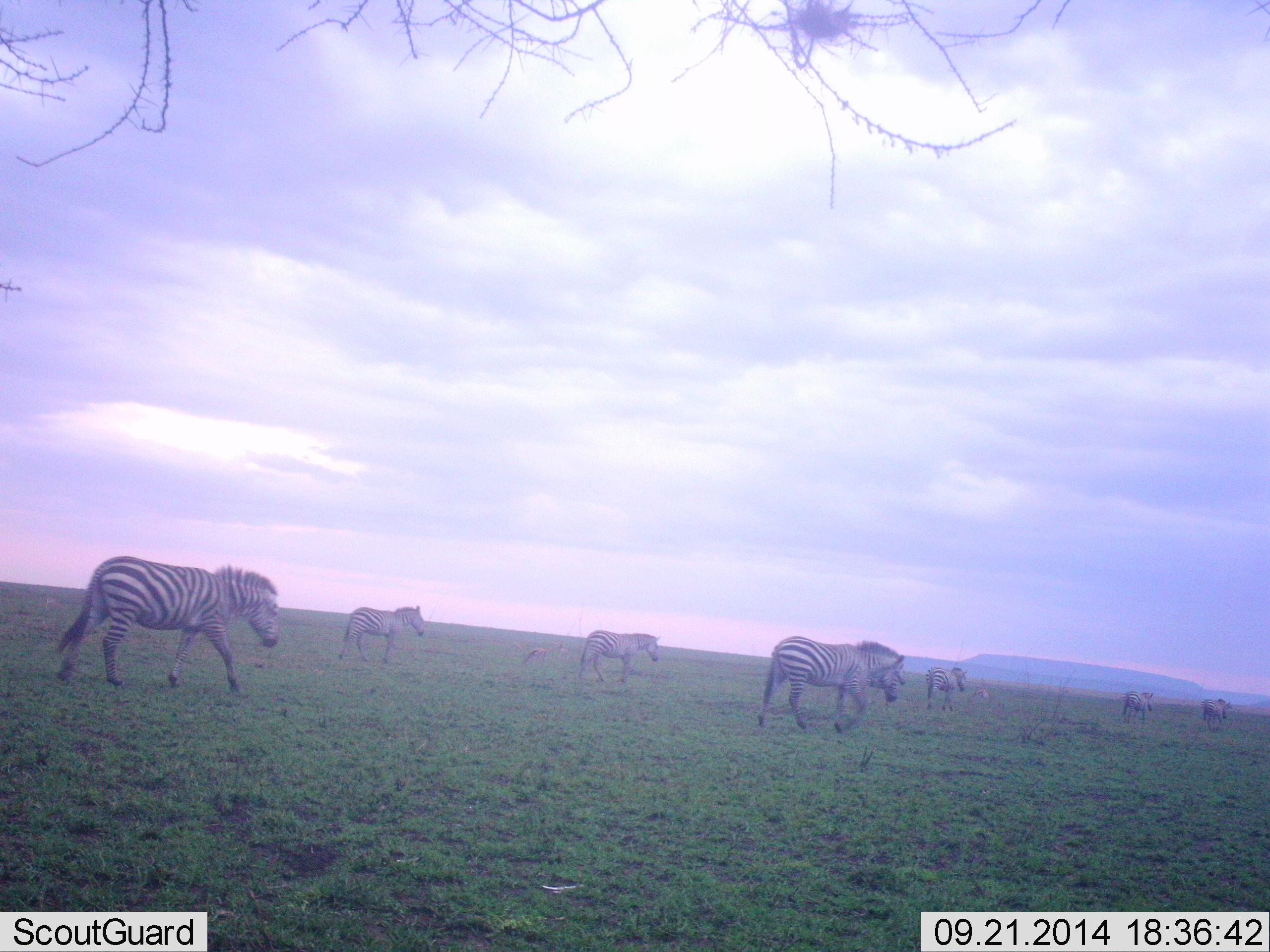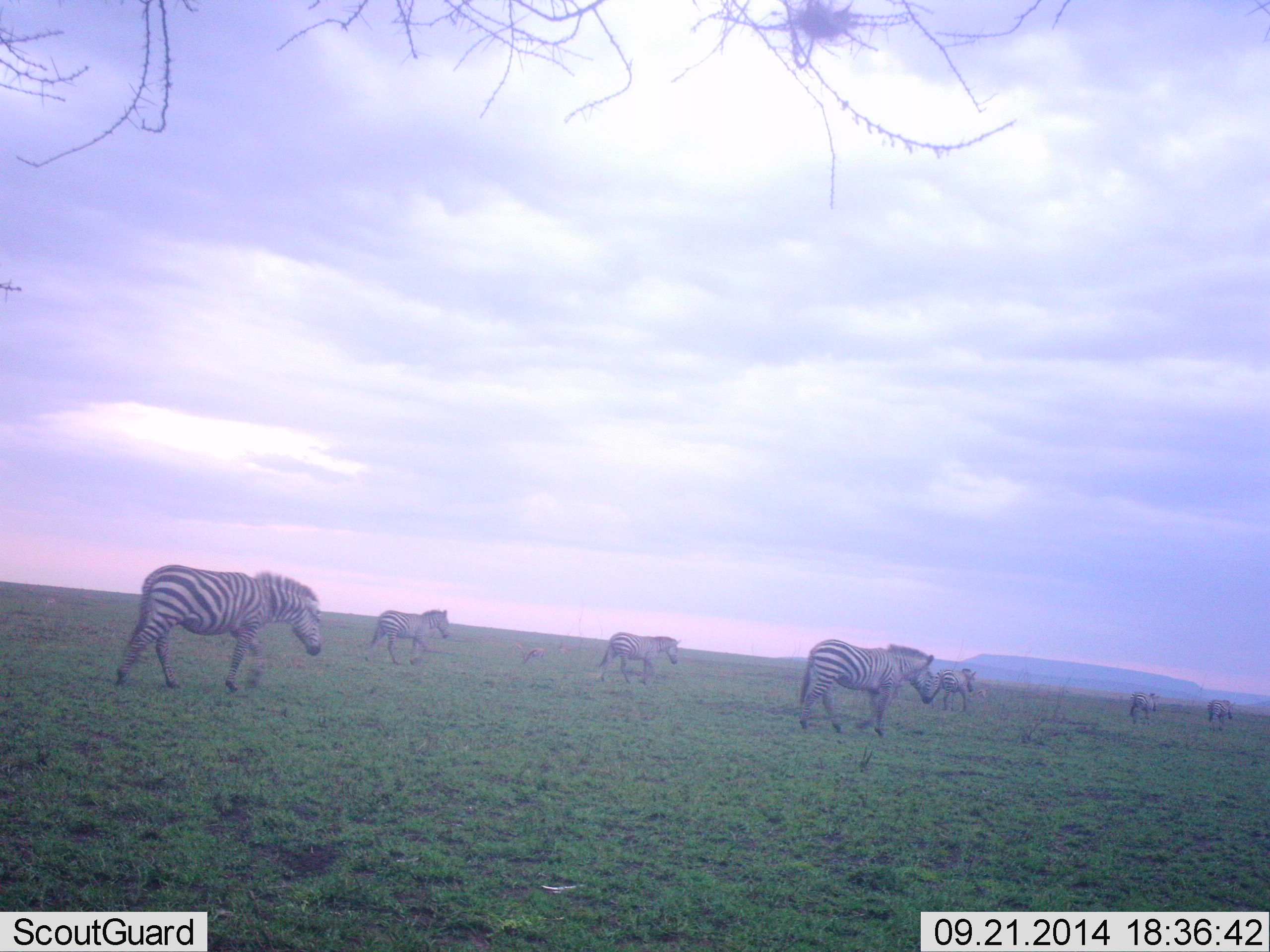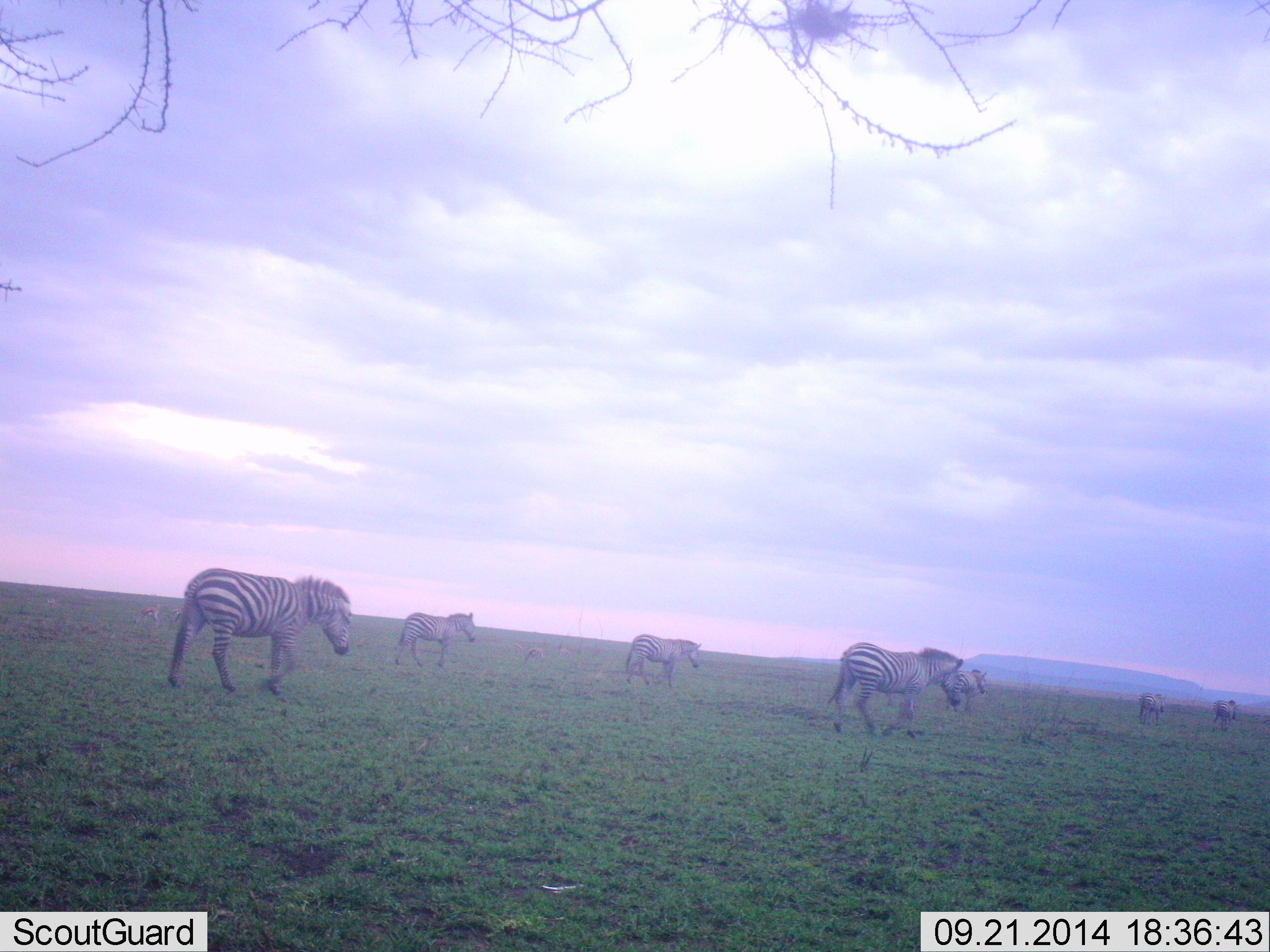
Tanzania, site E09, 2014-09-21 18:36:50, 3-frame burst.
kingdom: Animalia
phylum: Chordata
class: Mammalia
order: Perissodactyla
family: Equidae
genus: Equus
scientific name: Equus quagga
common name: plains zebra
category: zebra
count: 7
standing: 27%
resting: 0%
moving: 91%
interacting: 0%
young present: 0%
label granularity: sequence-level